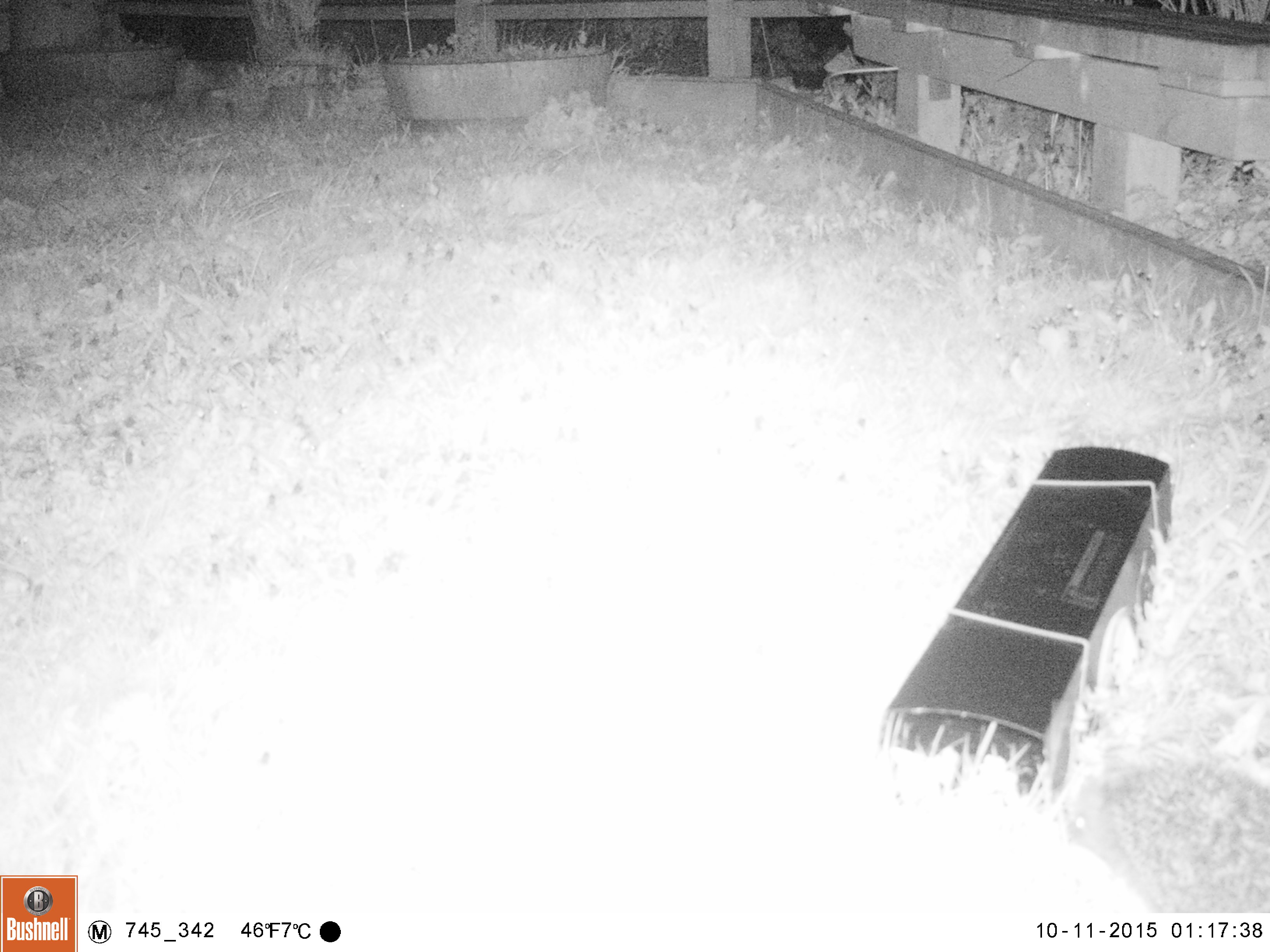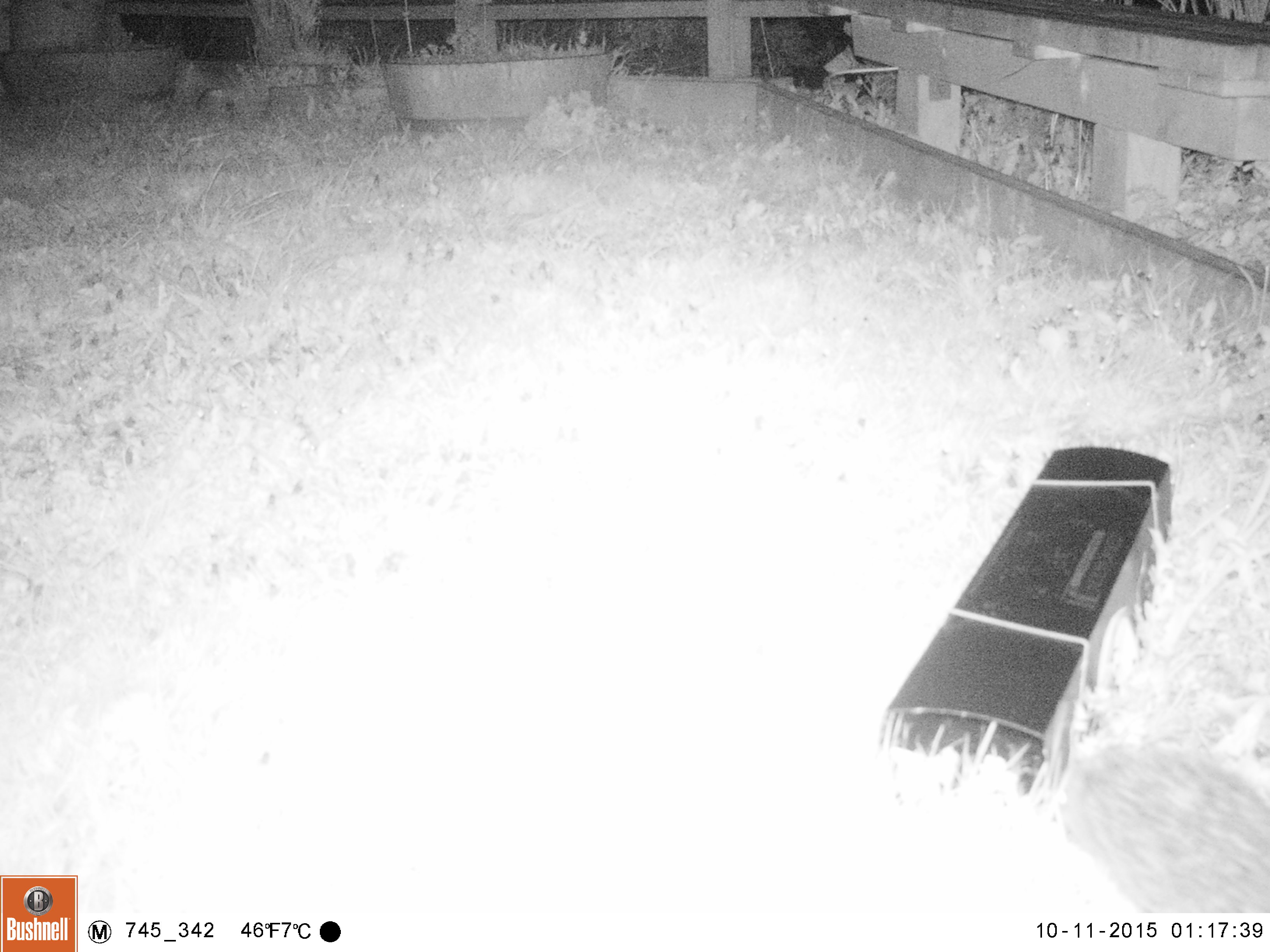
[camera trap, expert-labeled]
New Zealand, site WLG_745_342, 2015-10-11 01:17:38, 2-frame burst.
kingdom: Animalia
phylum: Chordata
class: Mammalia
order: Eulipotyphla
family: Erinaceidae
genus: Erinaceus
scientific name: Erinaceus europaeus europaeus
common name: european hedgehog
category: hedgehog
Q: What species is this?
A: Hedgehog (european hedgehog) (Erinaceus europaeus europaeus).